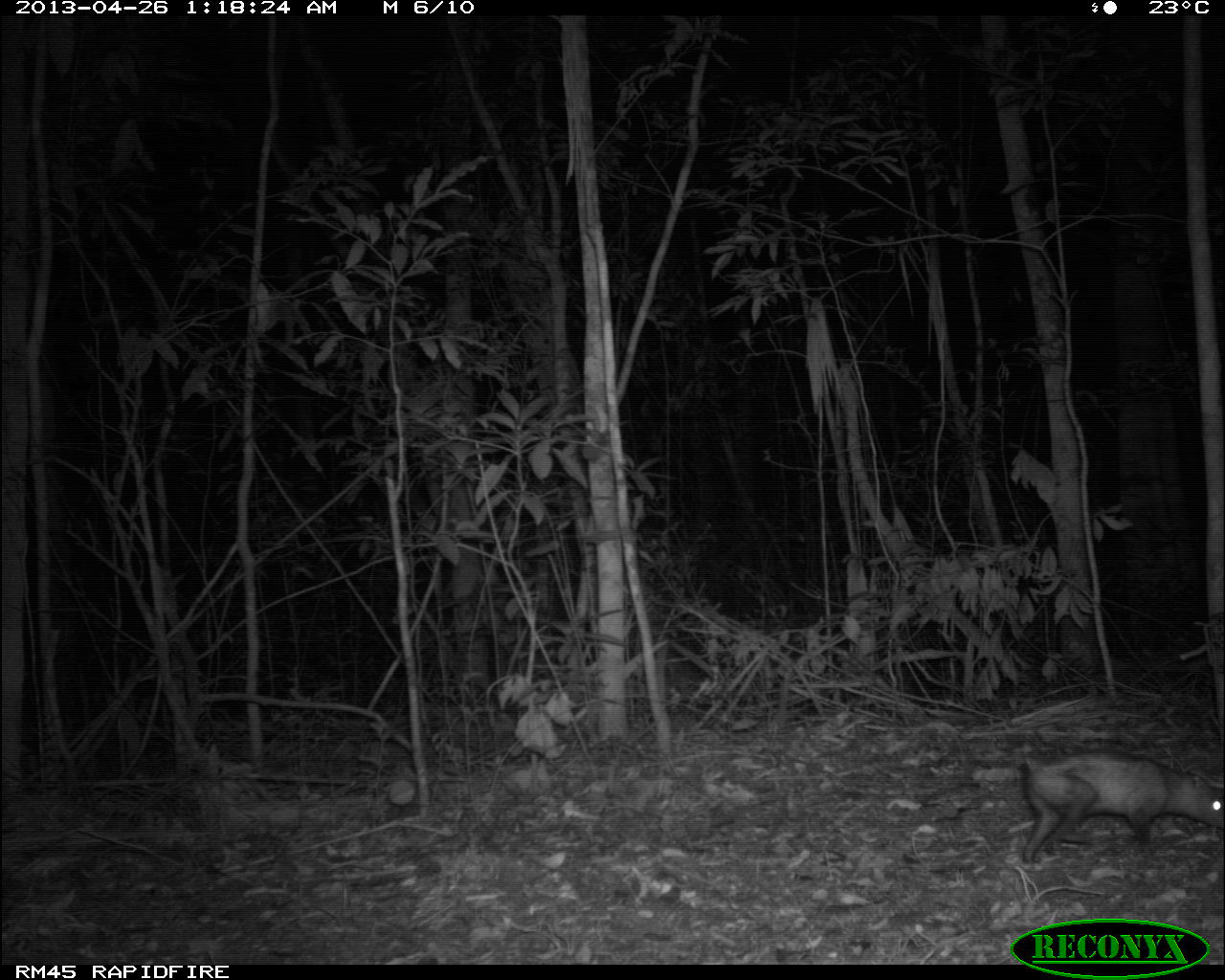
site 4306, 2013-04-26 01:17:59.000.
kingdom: Animalia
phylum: Chordata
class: Mammalia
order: Didelphimorphia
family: Didelphidae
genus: Didelphis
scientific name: Didelphis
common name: american opossums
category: didelphis sp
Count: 1.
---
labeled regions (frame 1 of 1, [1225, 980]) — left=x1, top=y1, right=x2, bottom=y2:
didelphis sp: left=1018, top=745, right=1225, bottom=864